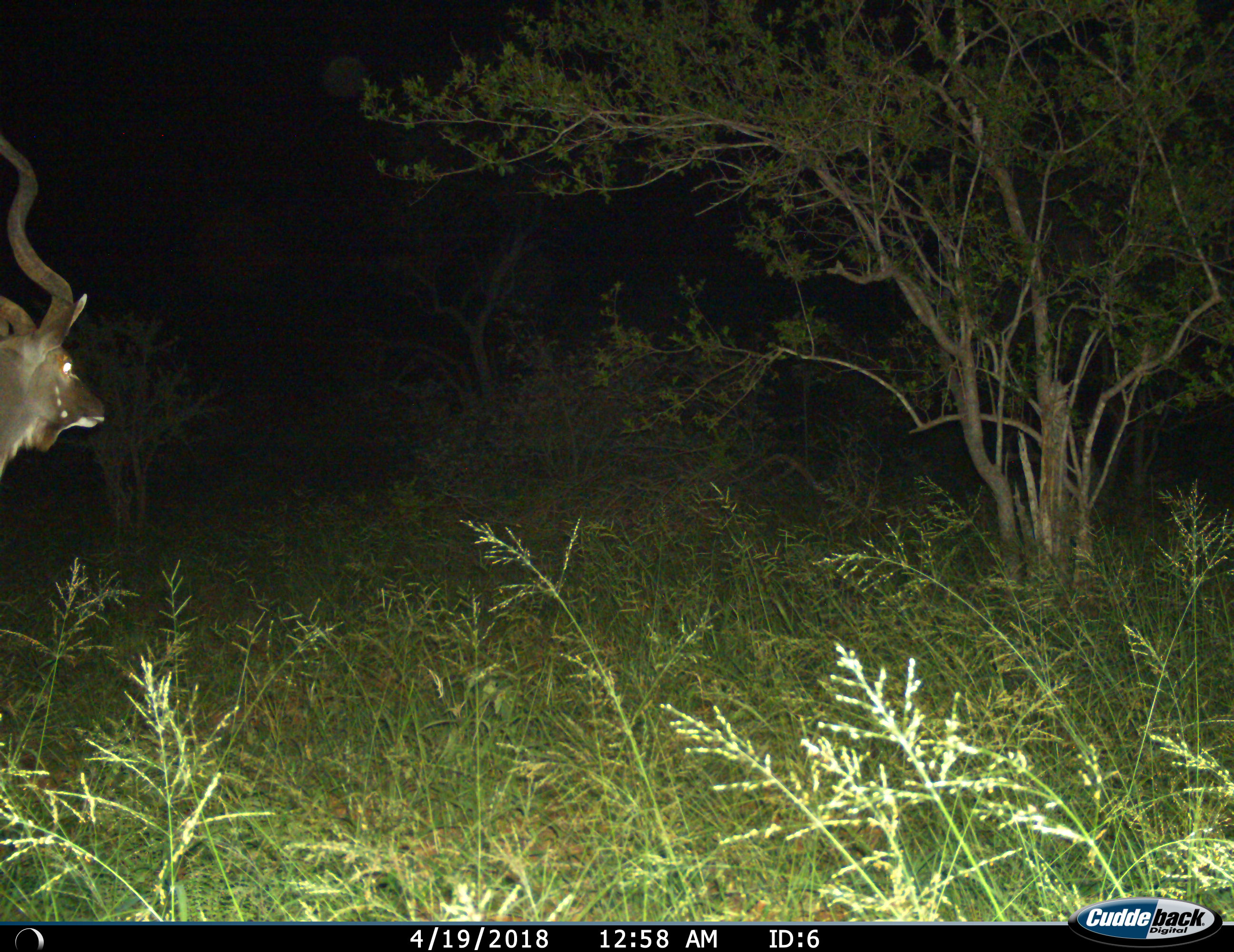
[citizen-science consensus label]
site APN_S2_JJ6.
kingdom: Animalia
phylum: Chordata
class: Mammalia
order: Artiodactyla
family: Bovidae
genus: Tragelaphus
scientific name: Tragelaphus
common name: kudu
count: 1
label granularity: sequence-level